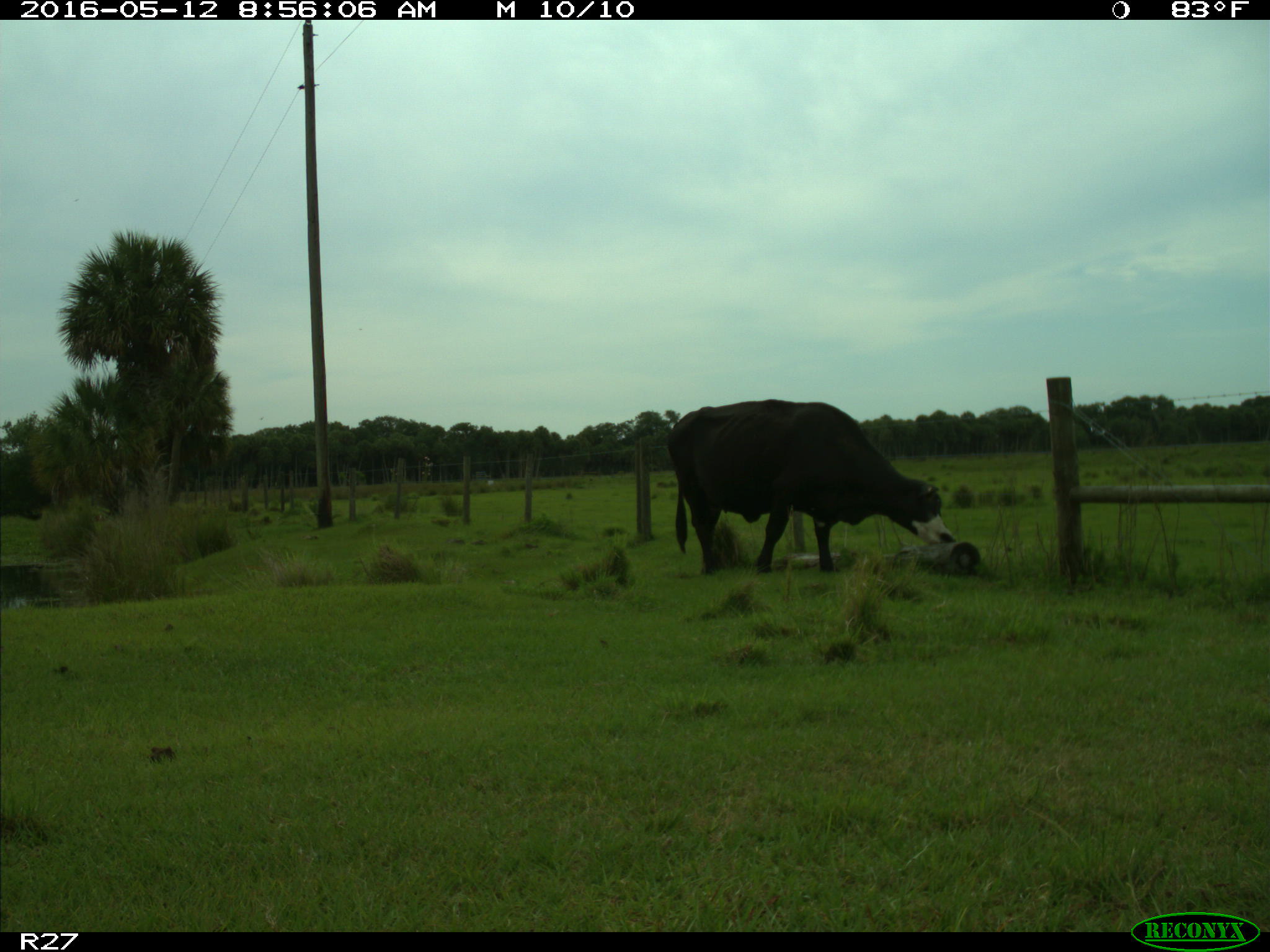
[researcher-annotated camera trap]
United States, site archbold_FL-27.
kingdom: Animalia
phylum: Chordata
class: Mammalia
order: Artiodactyla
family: Bovidae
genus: Bos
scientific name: Bos taurus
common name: domestic cow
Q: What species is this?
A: Bos taurus (domestic cow).